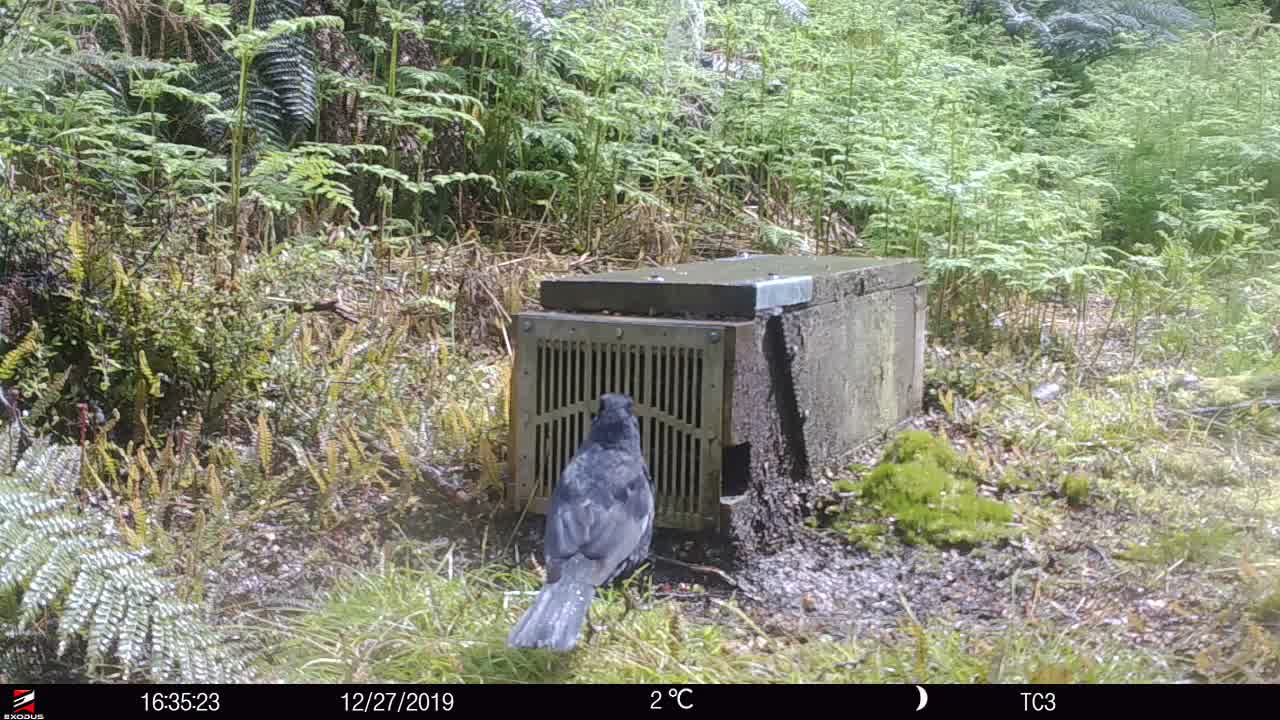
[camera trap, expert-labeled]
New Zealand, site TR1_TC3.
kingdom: Animalia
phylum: Chordata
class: Aves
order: Passeriformes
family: Turdidae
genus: Turdus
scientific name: Turdus merula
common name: eurasian blackbird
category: blackbird